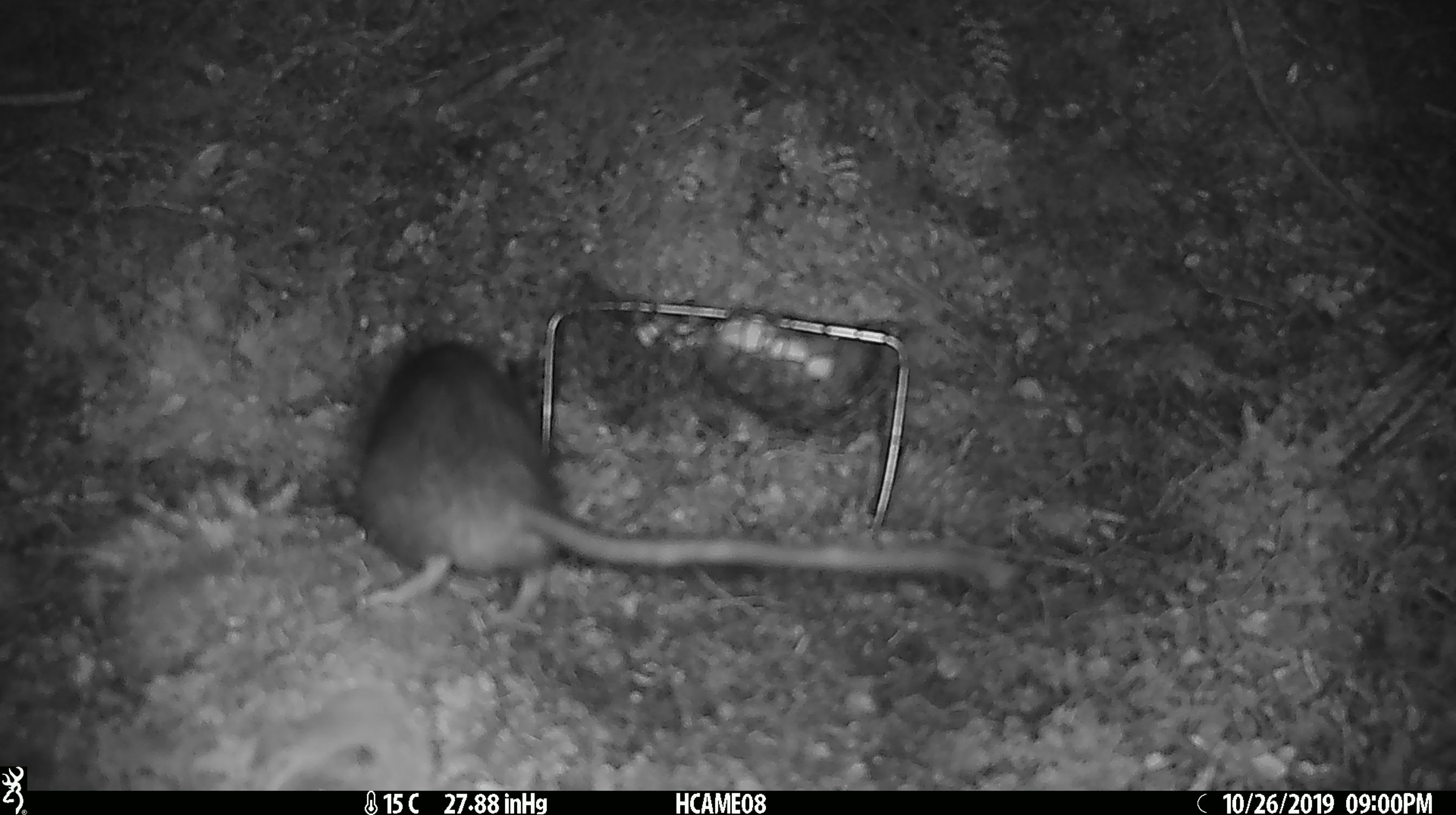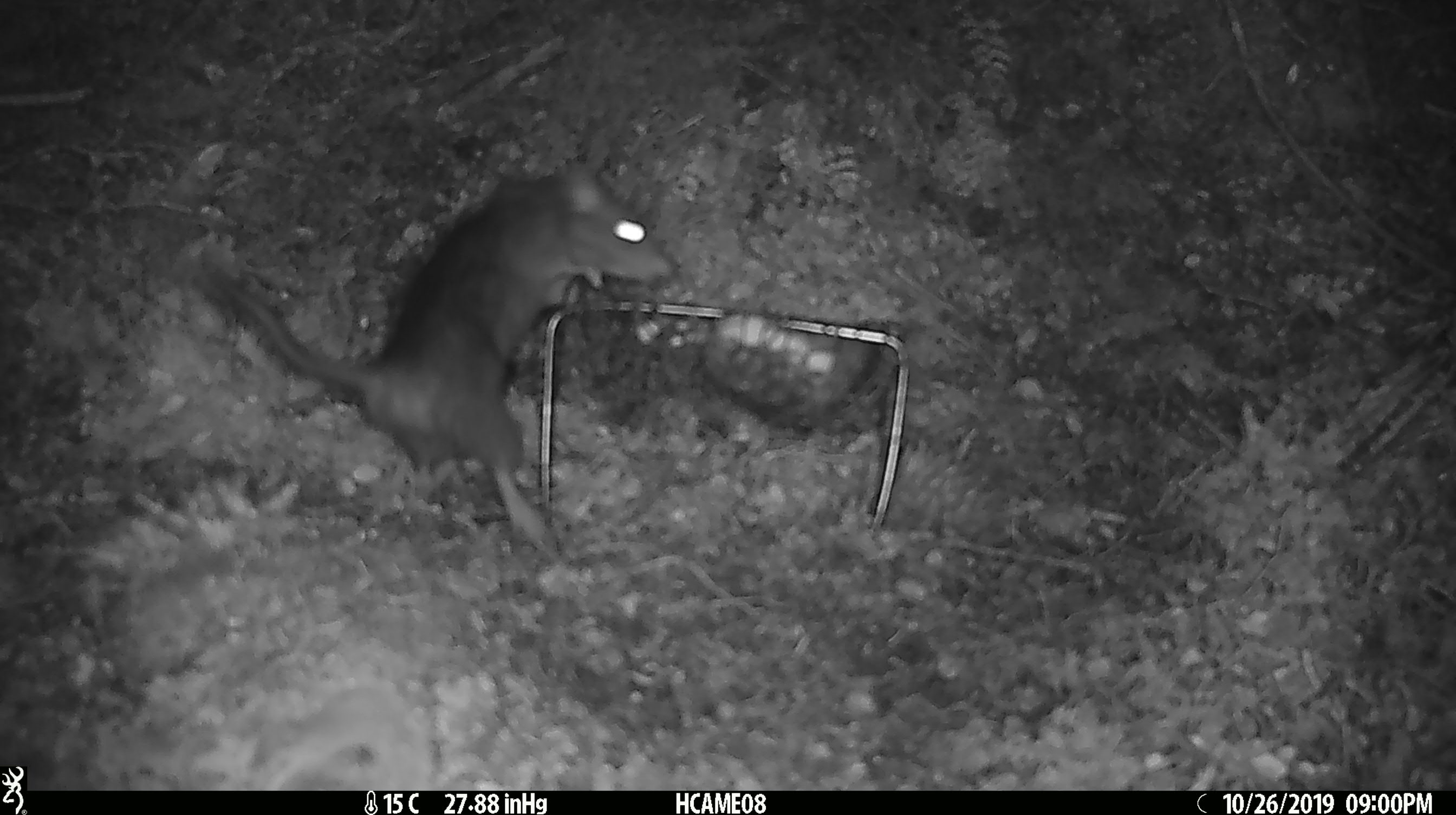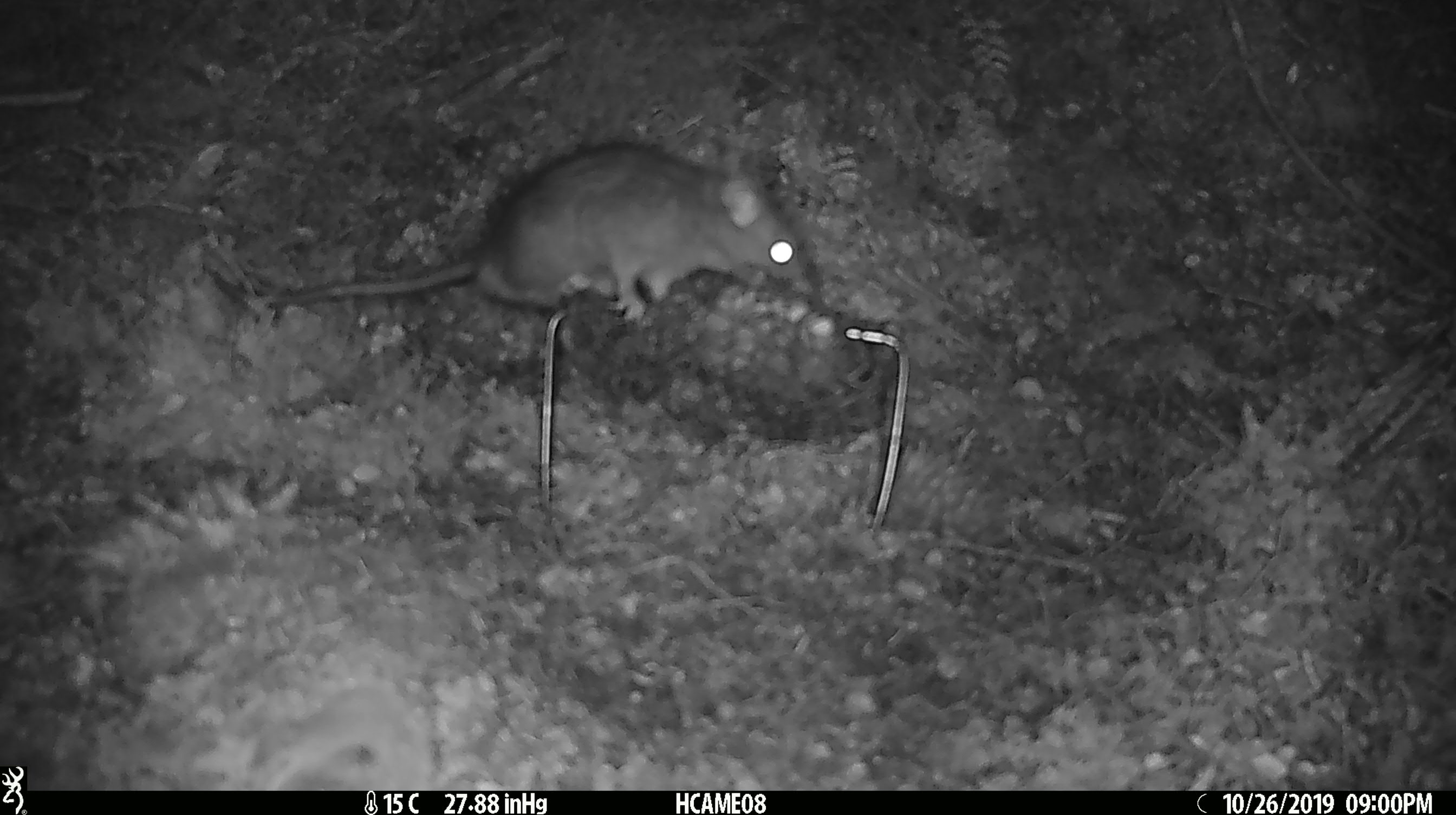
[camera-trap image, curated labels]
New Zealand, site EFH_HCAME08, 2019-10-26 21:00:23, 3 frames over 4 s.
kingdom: Animalia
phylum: Chordata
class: Mammalia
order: Rodentia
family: Muridae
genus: Rattus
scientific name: Rattus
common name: rat